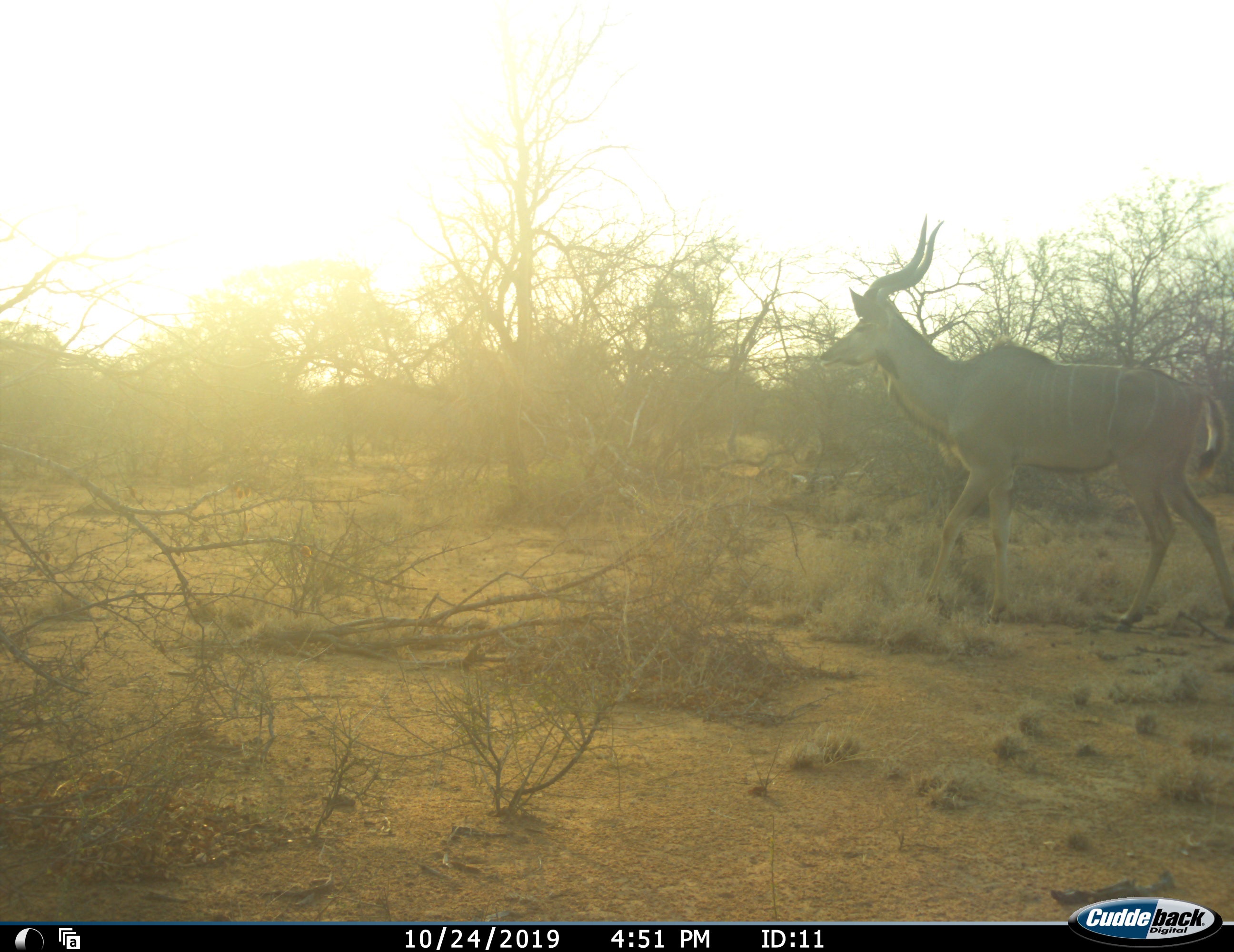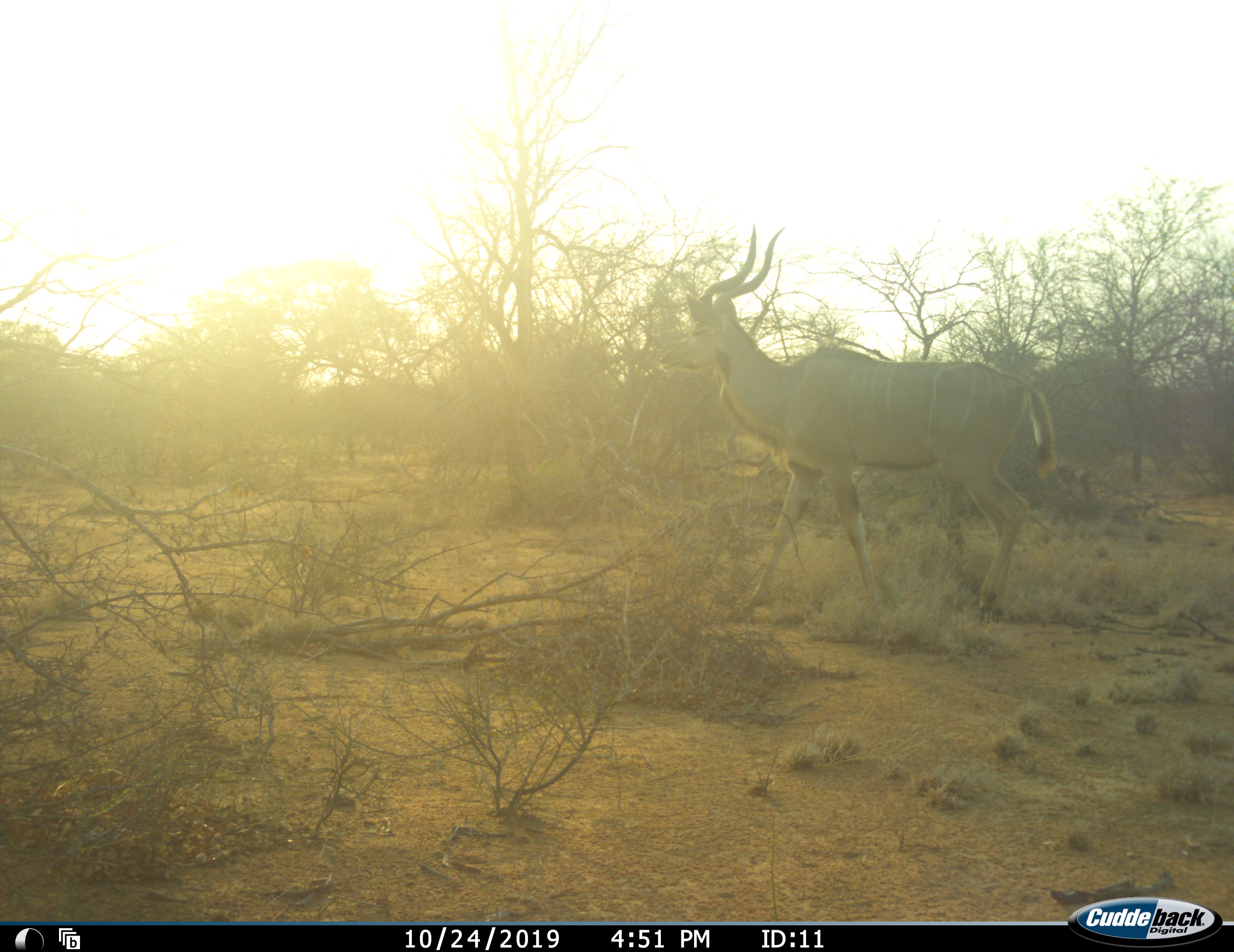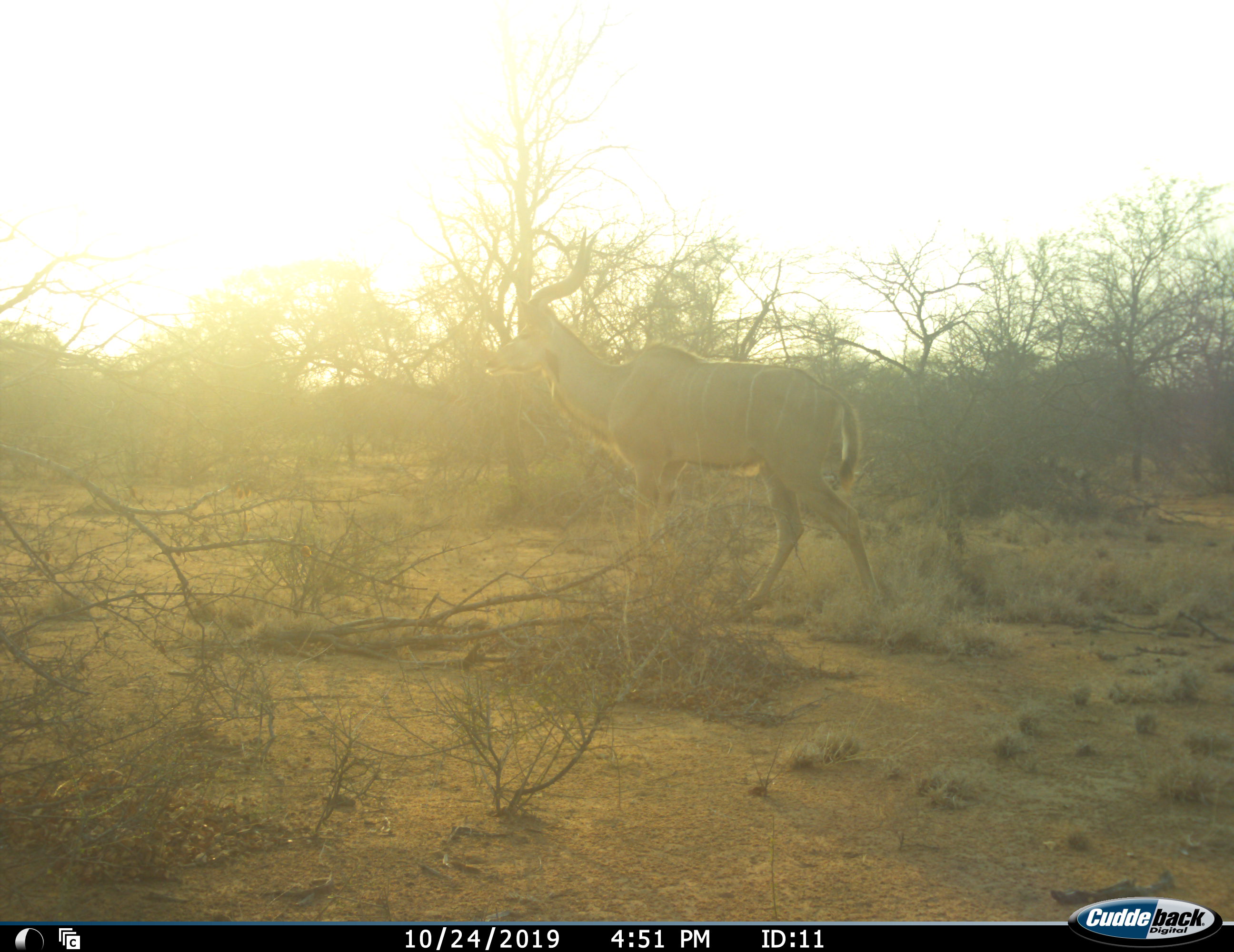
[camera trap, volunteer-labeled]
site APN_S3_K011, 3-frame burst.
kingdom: Animalia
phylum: Chordata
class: Mammalia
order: Artiodactyla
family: Bovidae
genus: Tragelaphus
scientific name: Tragelaphus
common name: kudu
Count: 1.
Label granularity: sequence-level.